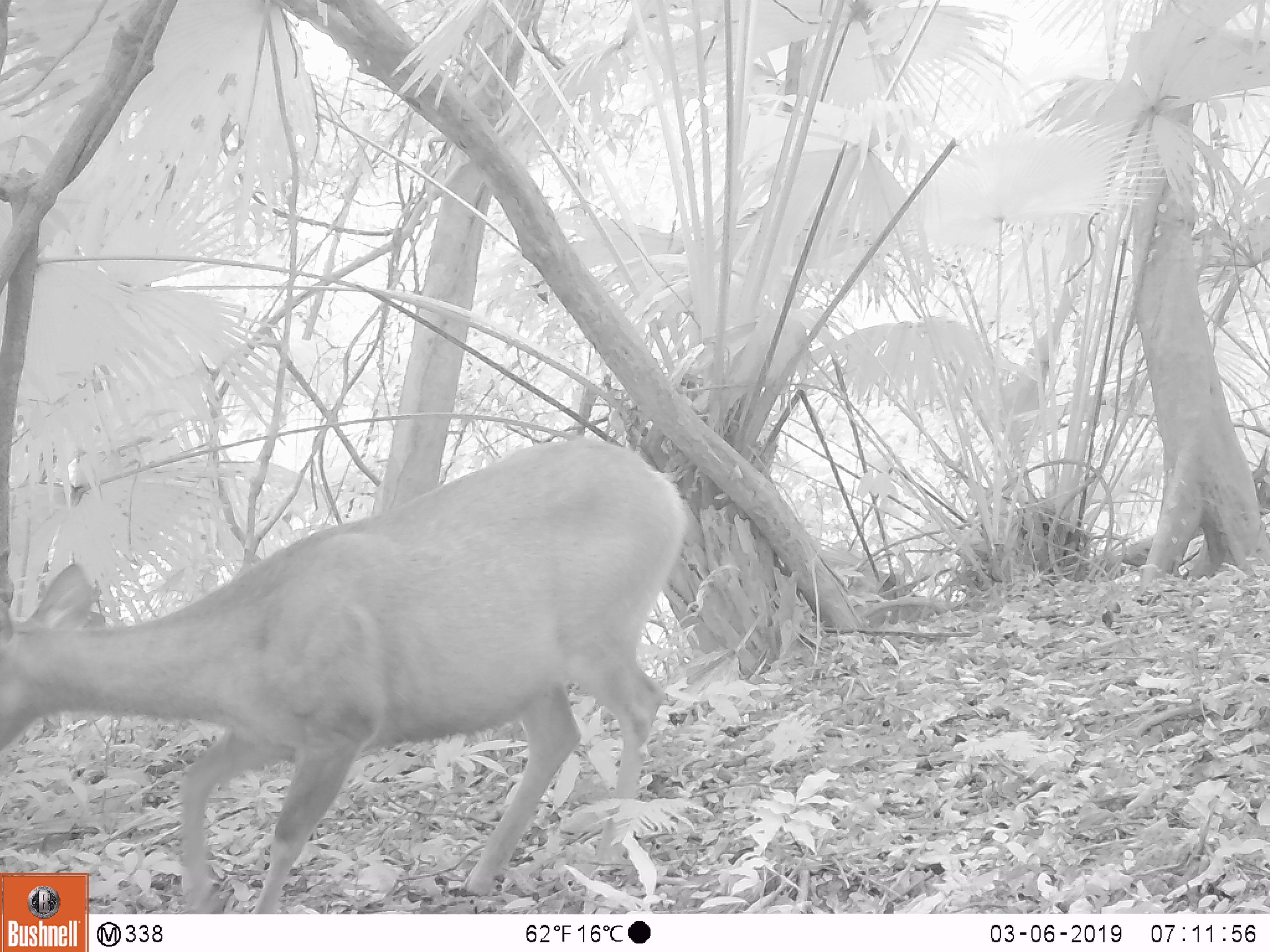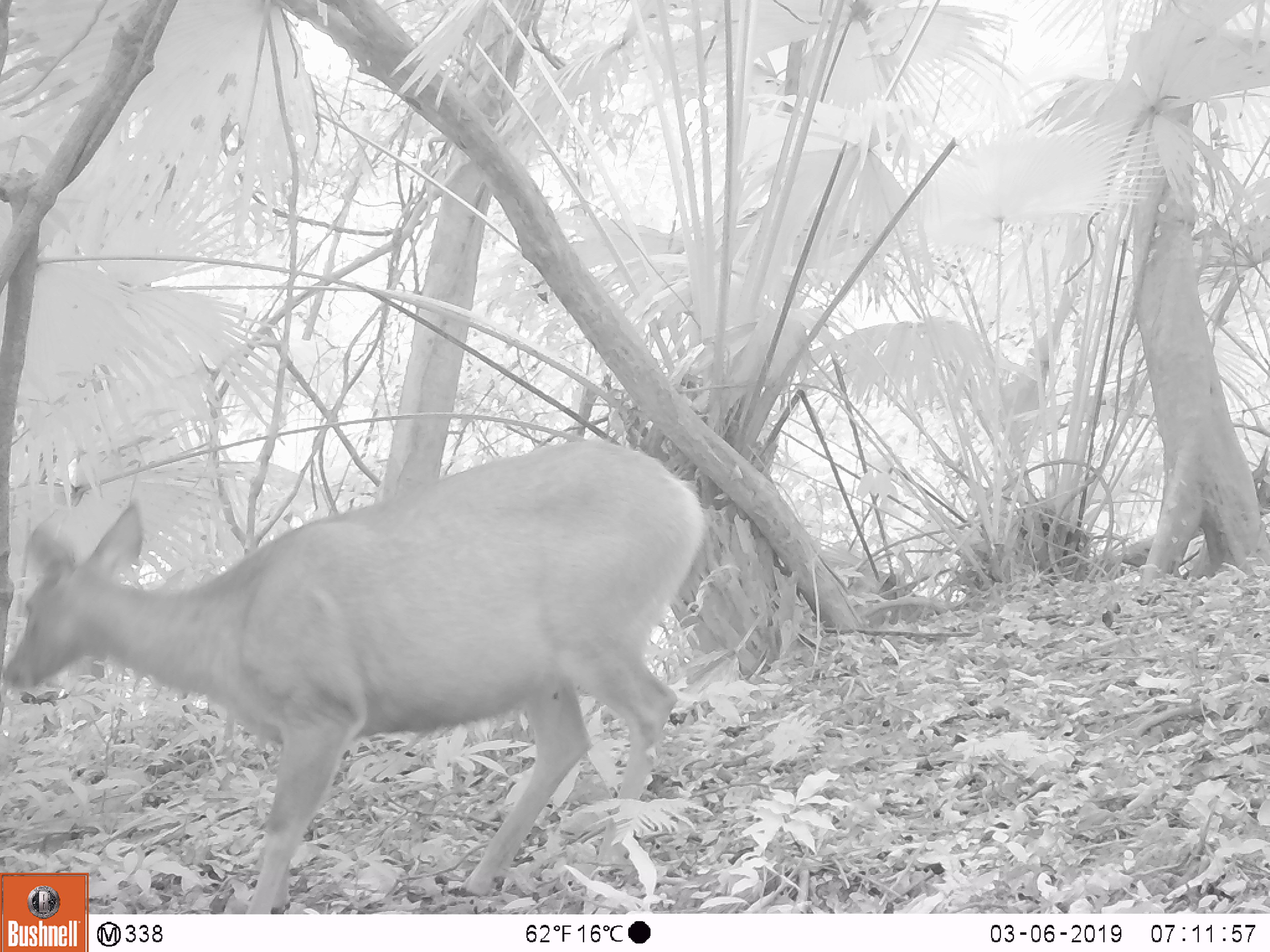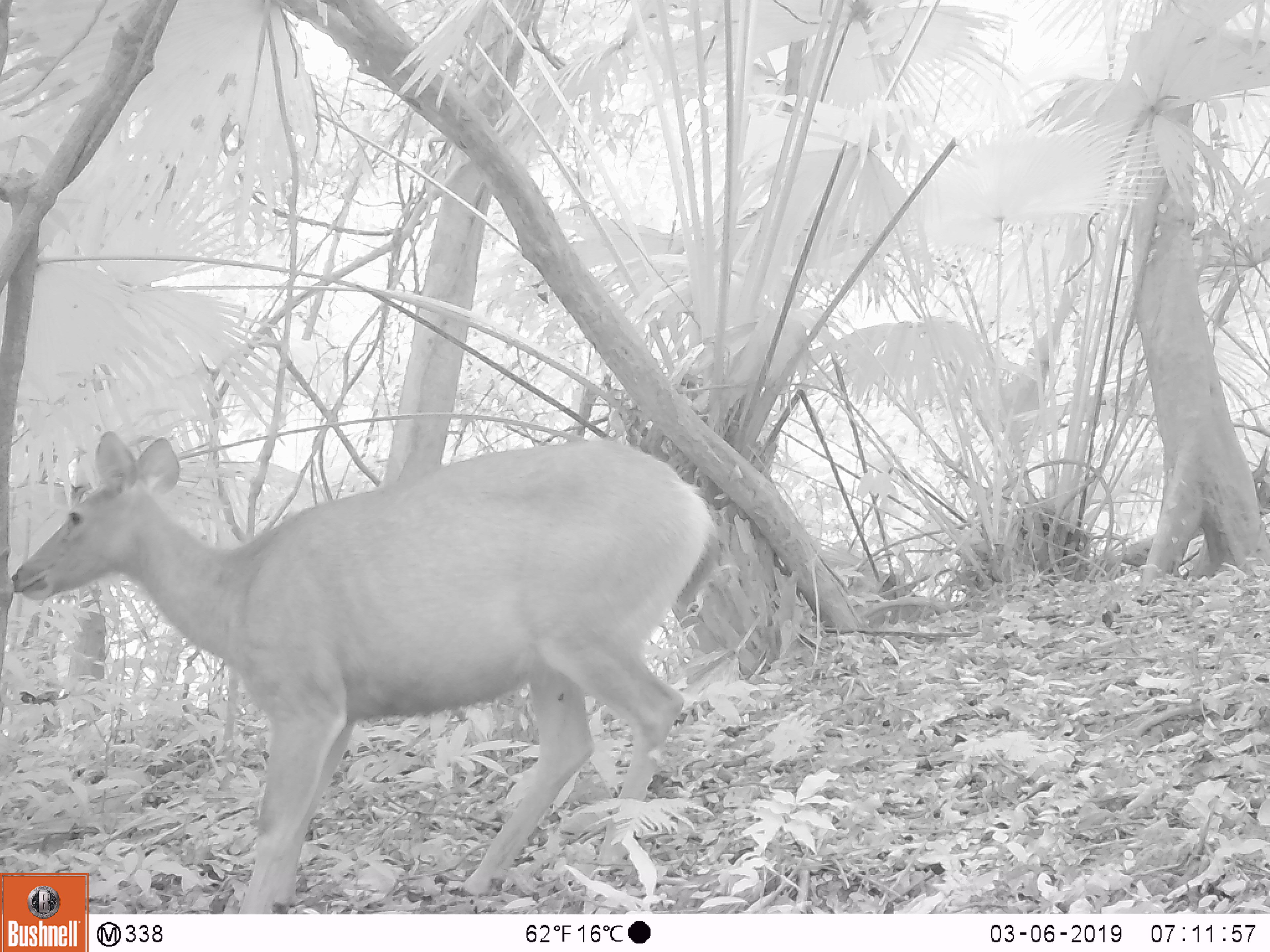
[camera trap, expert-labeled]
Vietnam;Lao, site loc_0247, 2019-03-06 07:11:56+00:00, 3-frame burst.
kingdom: Animalia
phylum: Chordata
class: Mammalia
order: Artiodactyla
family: Cervidae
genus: Rusa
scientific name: Rusa unicolor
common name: sambar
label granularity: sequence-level